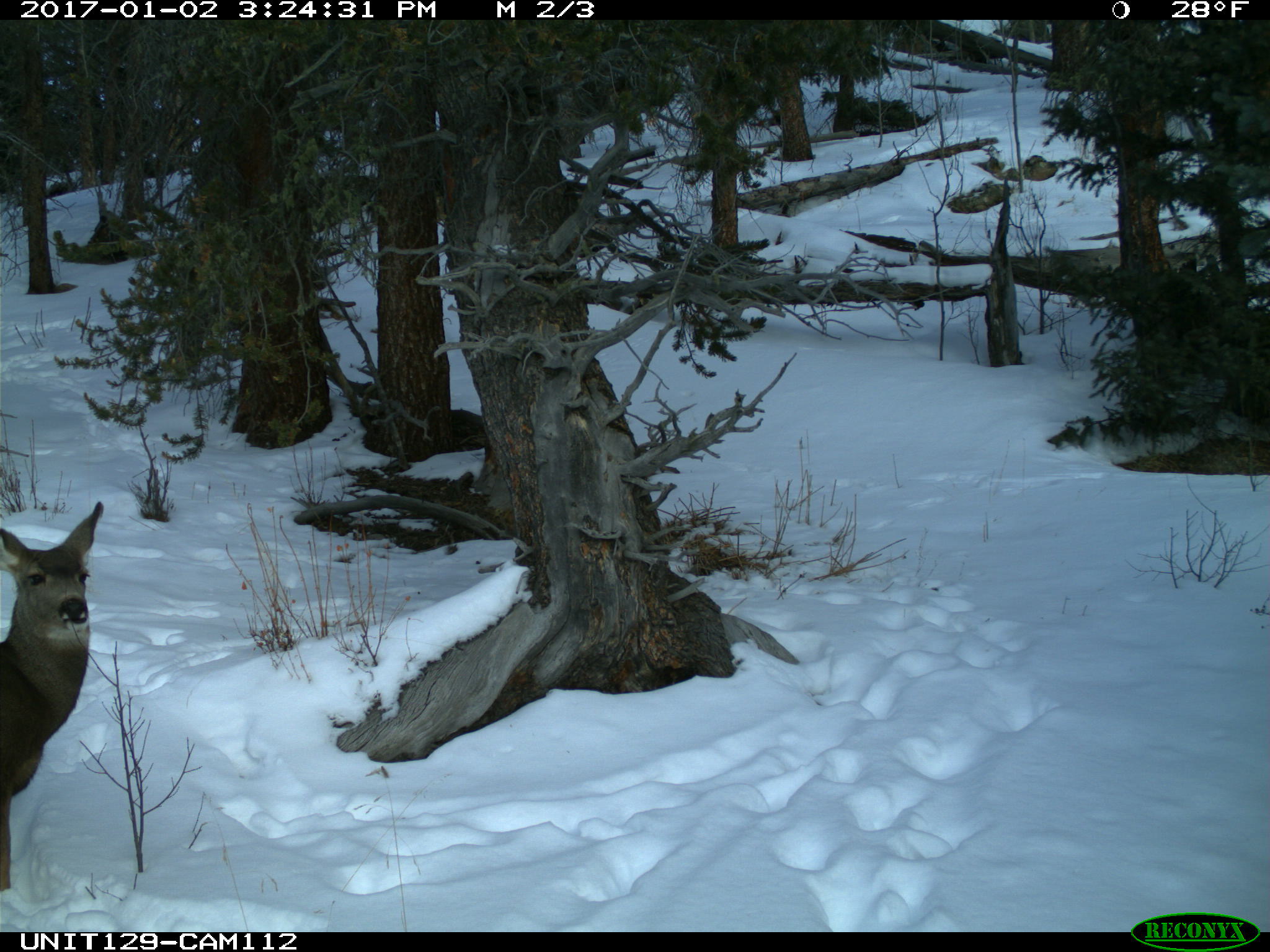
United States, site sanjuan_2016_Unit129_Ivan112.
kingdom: Animalia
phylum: Chordata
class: Mammalia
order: Artiodactyla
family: Cervidae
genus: Odocoileus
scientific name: Odocoileus hemionus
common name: mule deer